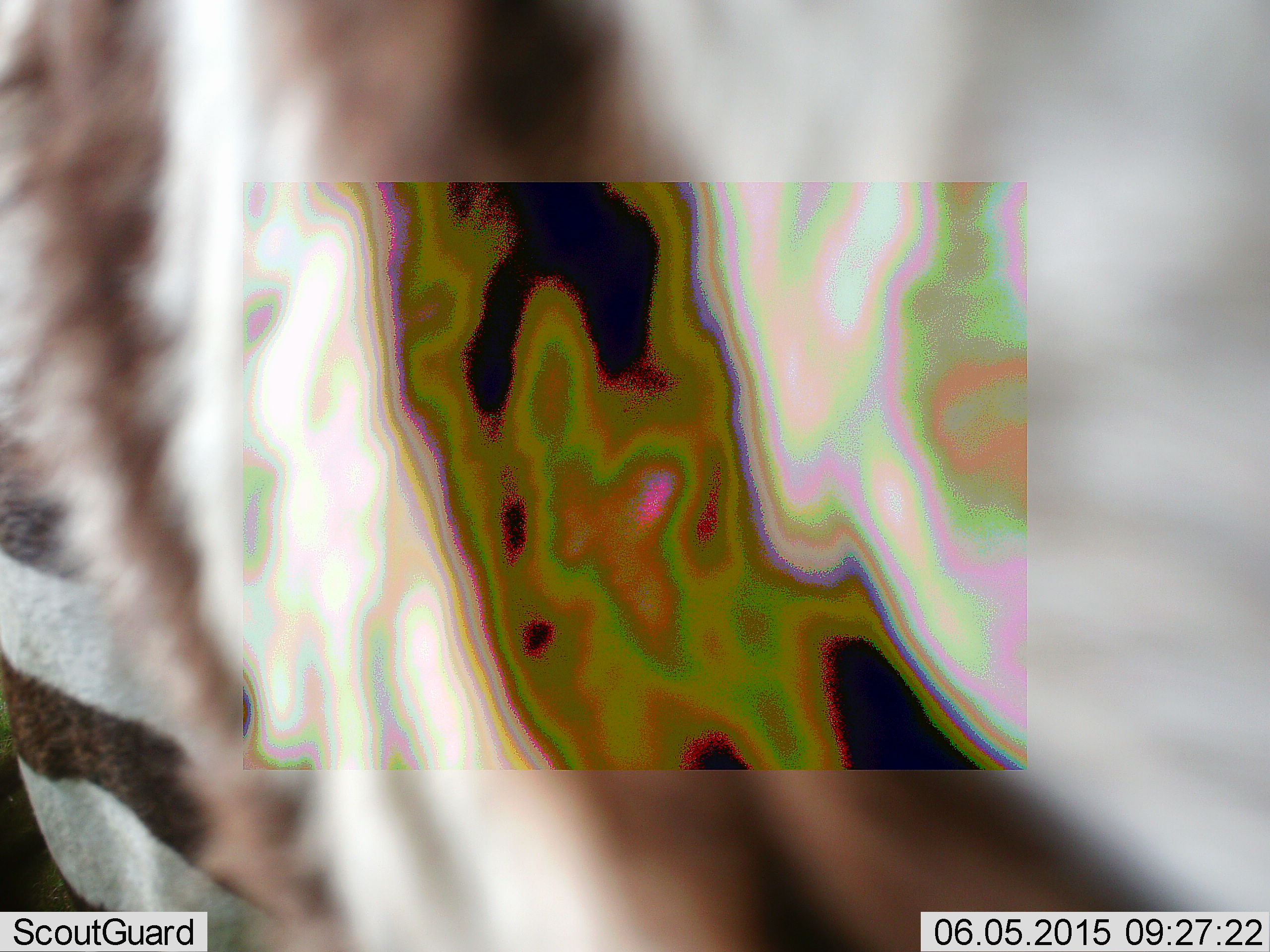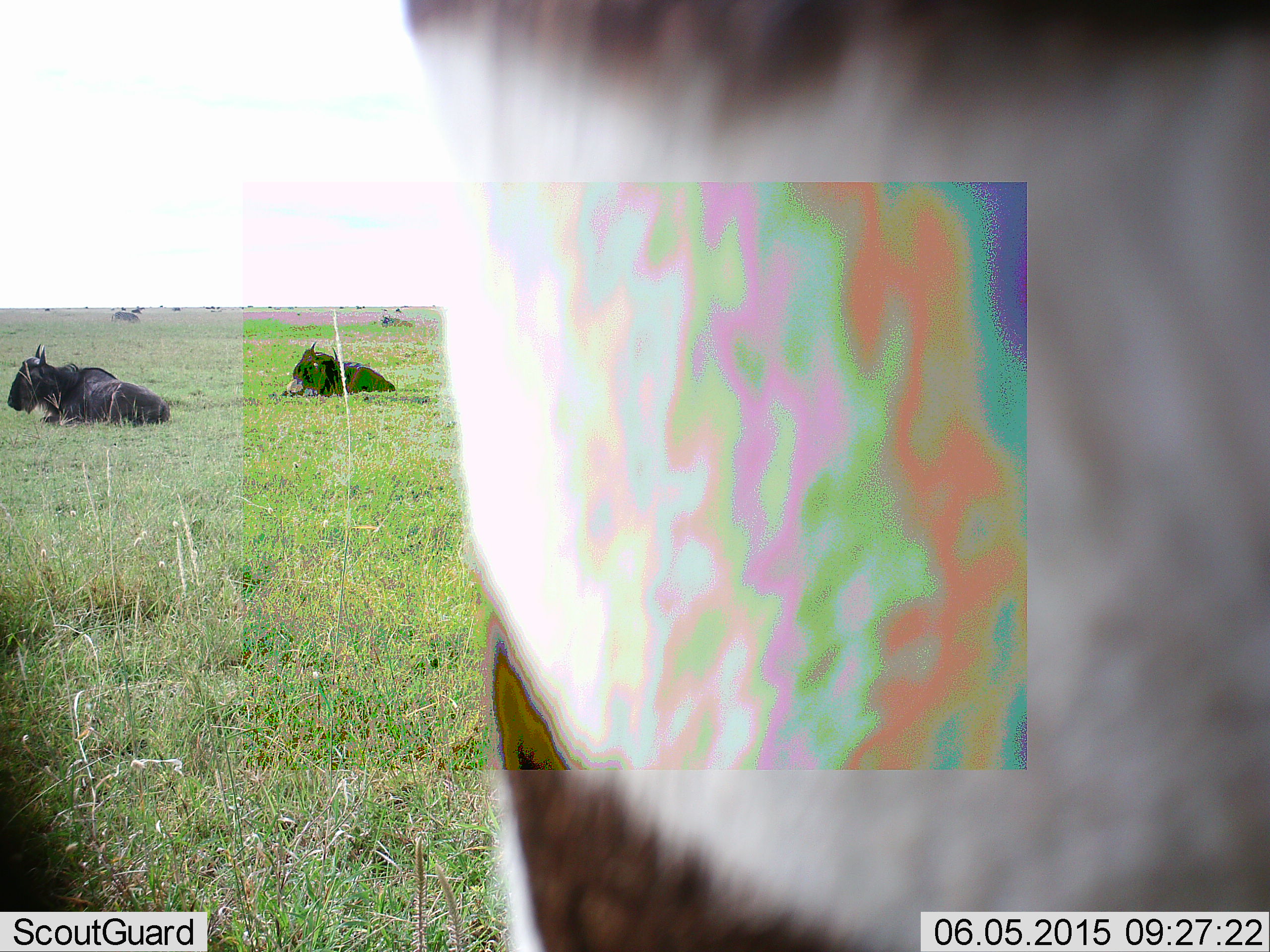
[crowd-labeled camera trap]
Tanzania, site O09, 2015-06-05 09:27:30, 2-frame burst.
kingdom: Animalia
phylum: Chordata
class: Mammalia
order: Artiodactyla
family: Bovidae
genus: Connochaetes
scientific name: Connochaetes taurinus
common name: blue wildebeest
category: wildebeest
Wildebeest (blue wildebeest) (Connochaetes taurinus), count 2. Behavior (volunteer vote fractions): standing 30%, resting 90%, moving 0%, interacting 0%. Young present (vote fraction): 0%. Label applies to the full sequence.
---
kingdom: Animalia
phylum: Chordata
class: Mammalia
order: Perissodactyla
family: Equidae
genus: Equus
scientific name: Equus quagga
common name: plains zebra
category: zebra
Zebra (plains zebra) (Equus quagga), count 1. Behavior (volunteer vote fractions): standing 54%, resting 0%, moving 54%, interacting 8%. Young present (vote fraction): 0%. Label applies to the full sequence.